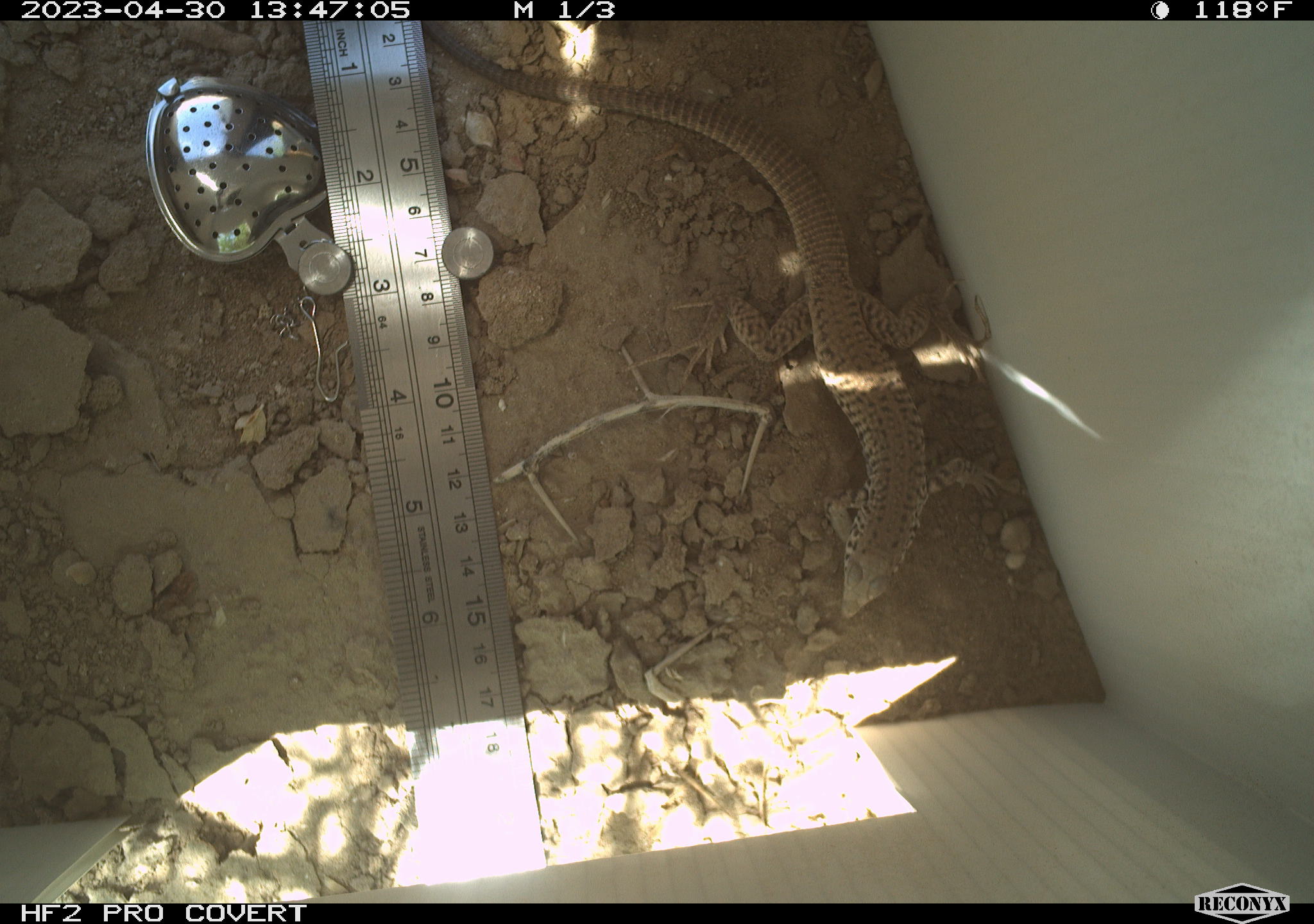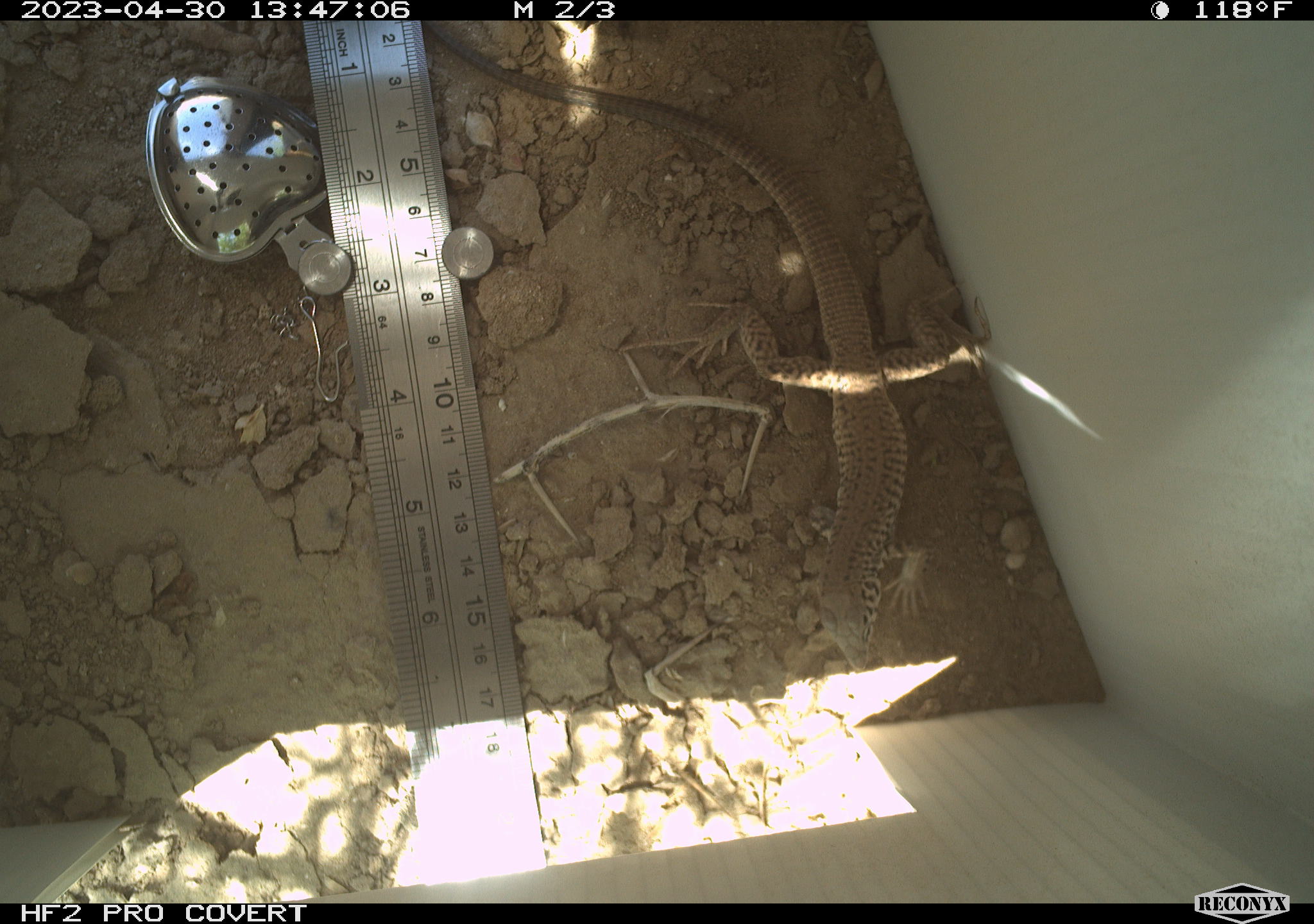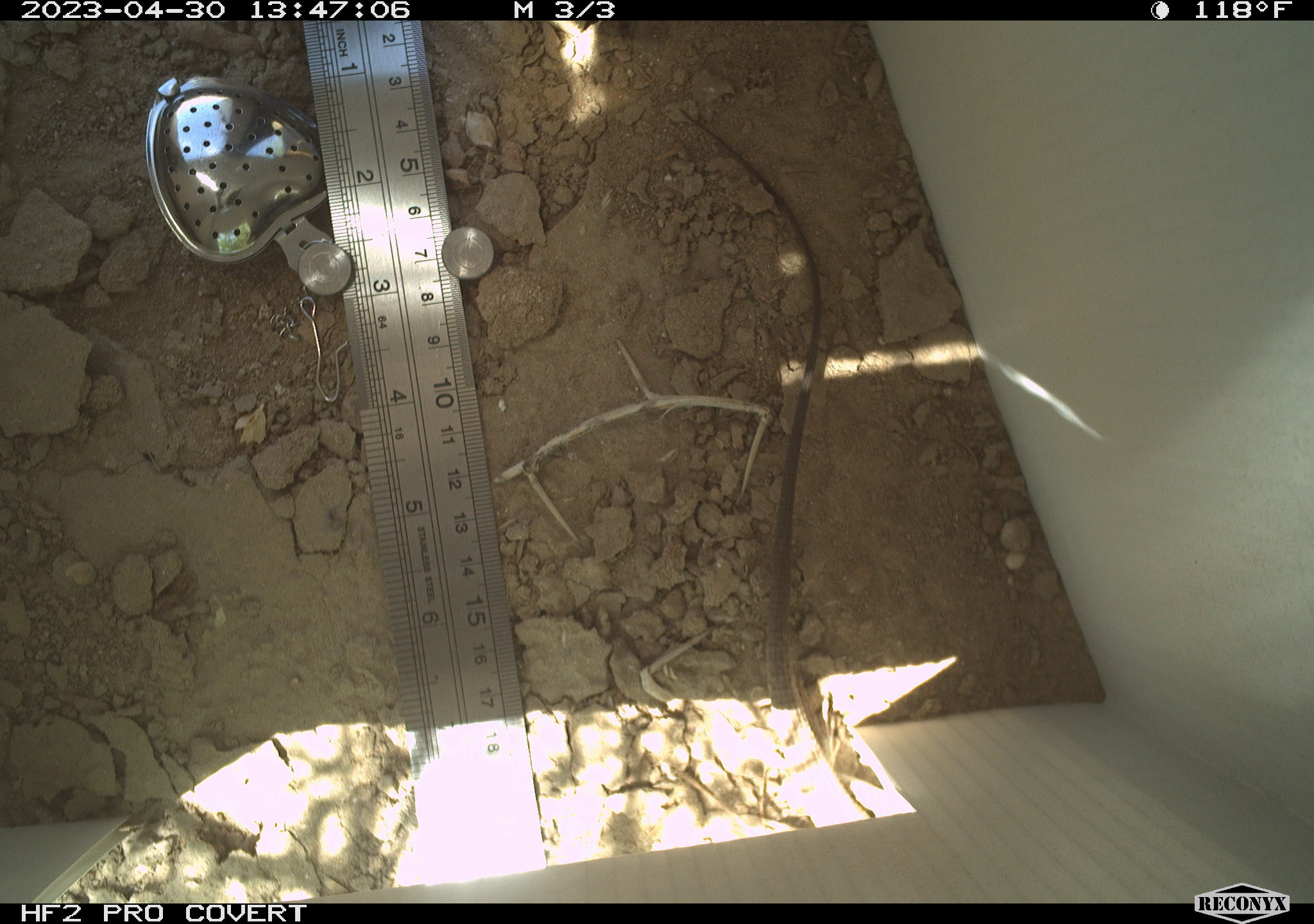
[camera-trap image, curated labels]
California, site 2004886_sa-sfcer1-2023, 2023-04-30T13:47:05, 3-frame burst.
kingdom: Animalia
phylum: Chordata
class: Reptilia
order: Squamata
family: Teiidae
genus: Aspidoscelis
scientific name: Aspidoscelis tigris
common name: western whiptail